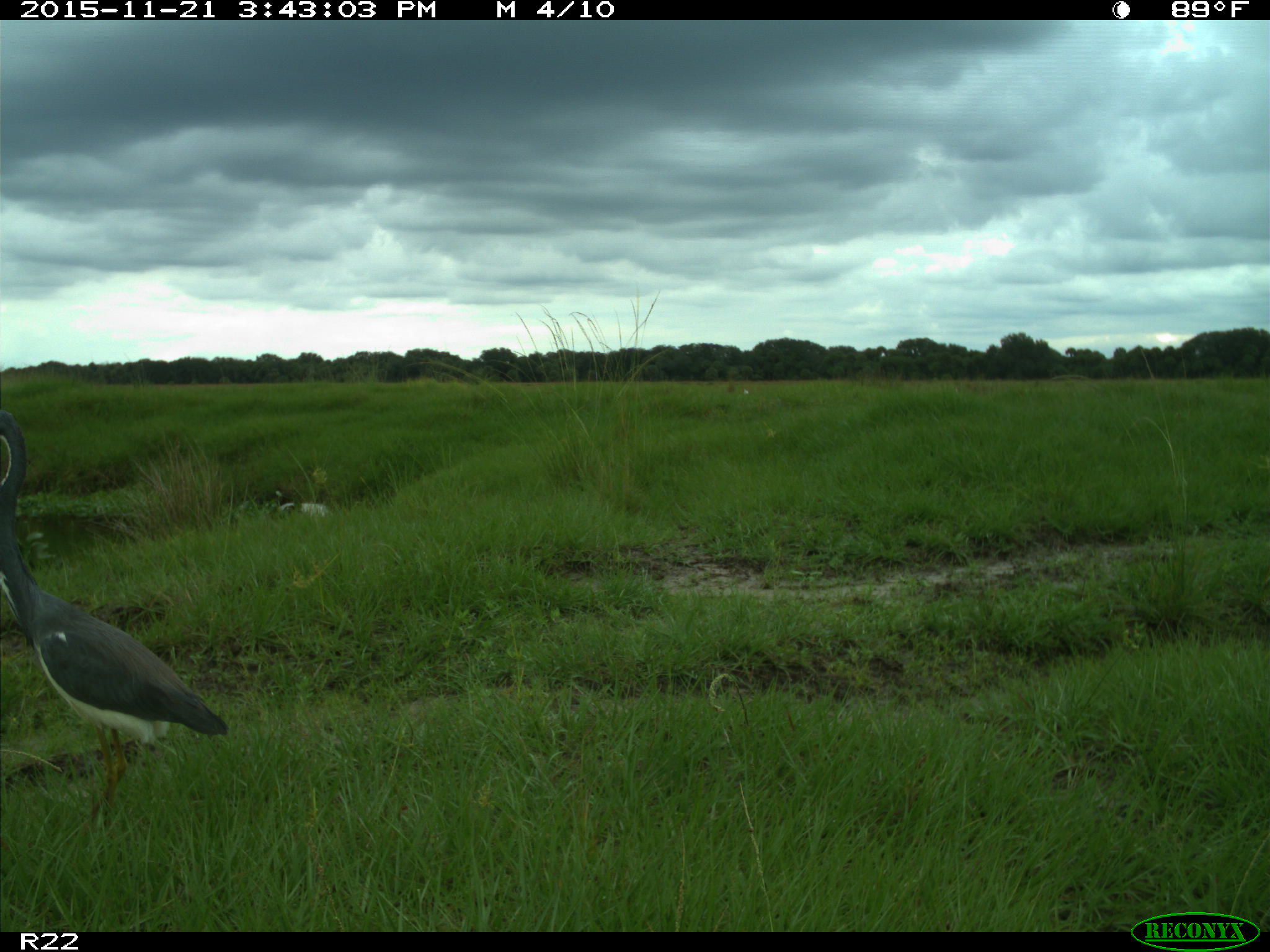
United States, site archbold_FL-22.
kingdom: Animalia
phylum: Chordata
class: Aves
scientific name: Aves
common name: birds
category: unidentified bird